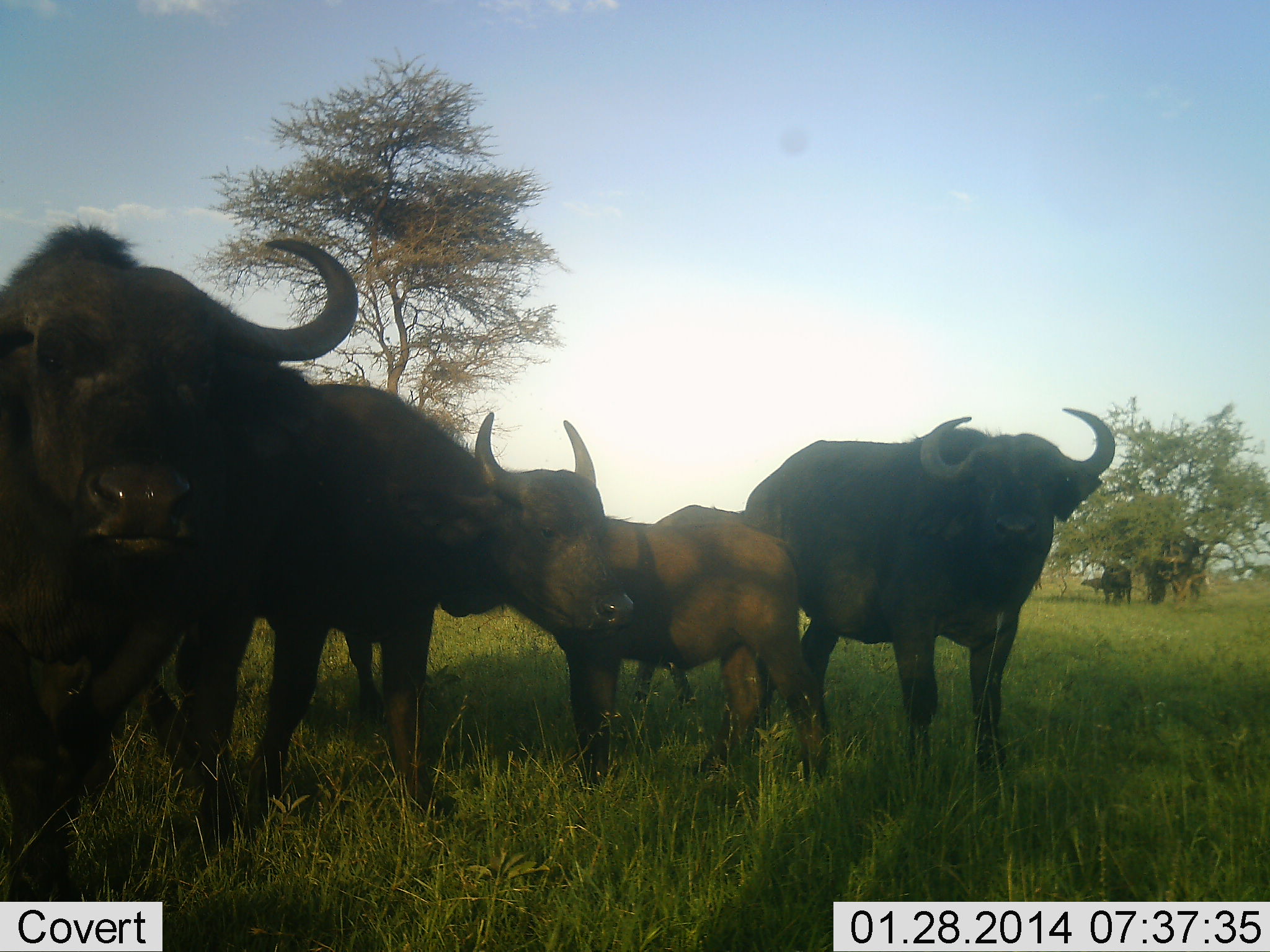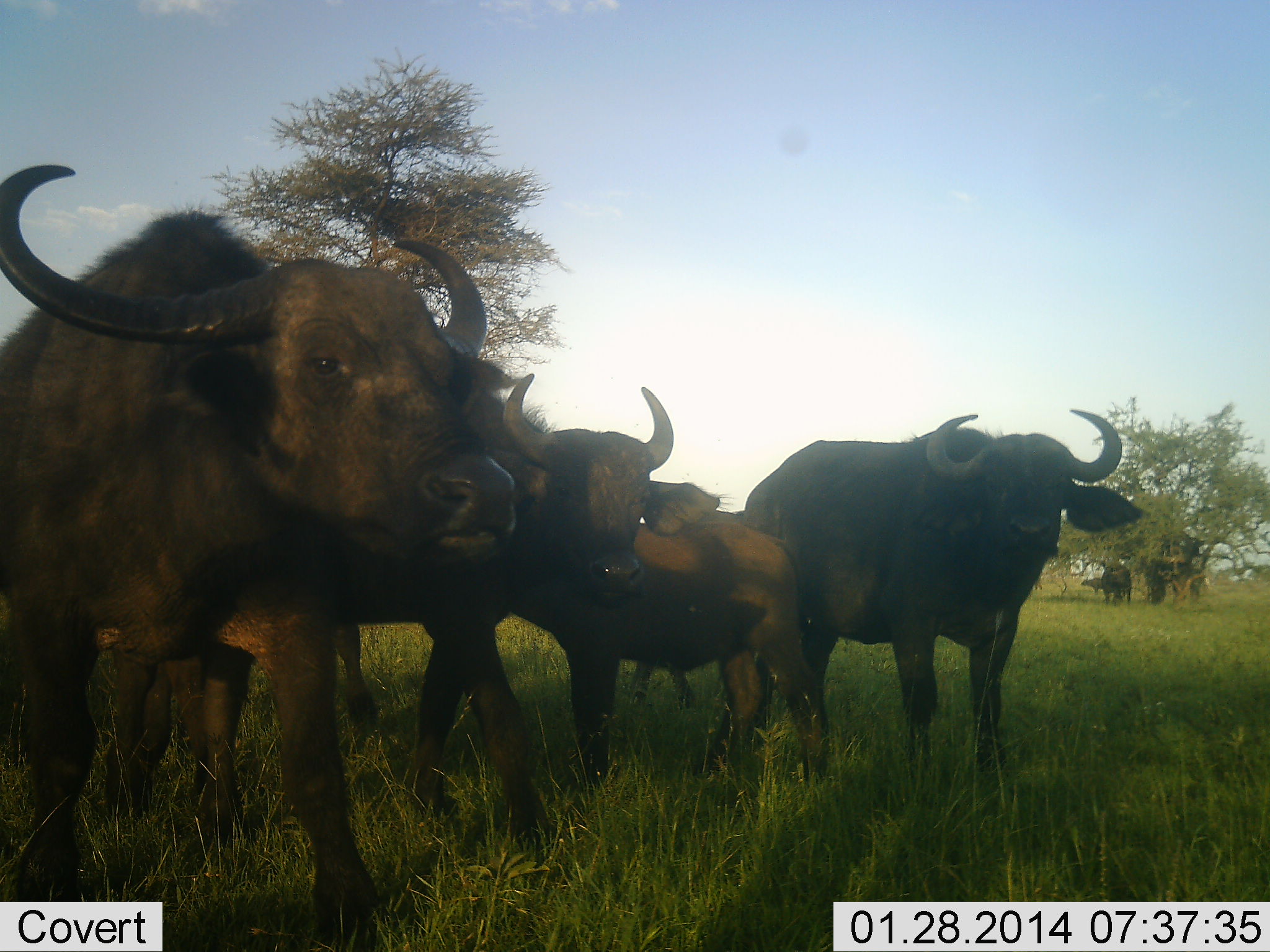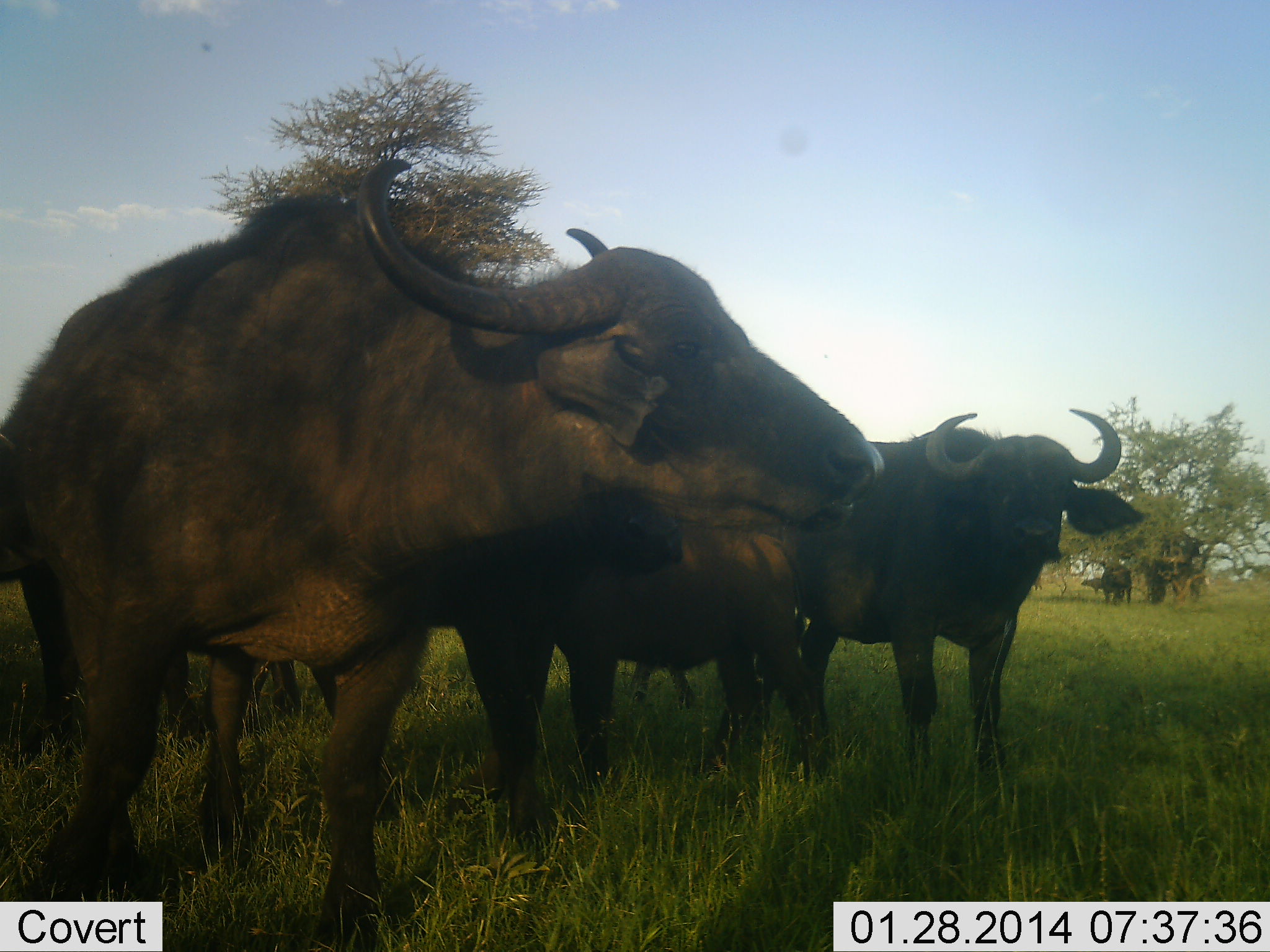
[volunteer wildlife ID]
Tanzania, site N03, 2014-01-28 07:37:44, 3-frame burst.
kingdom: Animalia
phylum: Chordata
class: Mammalia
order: Artiodactyla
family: Bovidae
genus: Syncerus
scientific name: Syncerus caffer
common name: cape buffalo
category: buffalo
Buffalo (cape buffalo) (Syncerus caffer), count 5. Behavior (volunteer vote fractions): standing 70%, resting 0%, moving 80%, interacting 0%. Young present (vote fraction): 60%. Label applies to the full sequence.